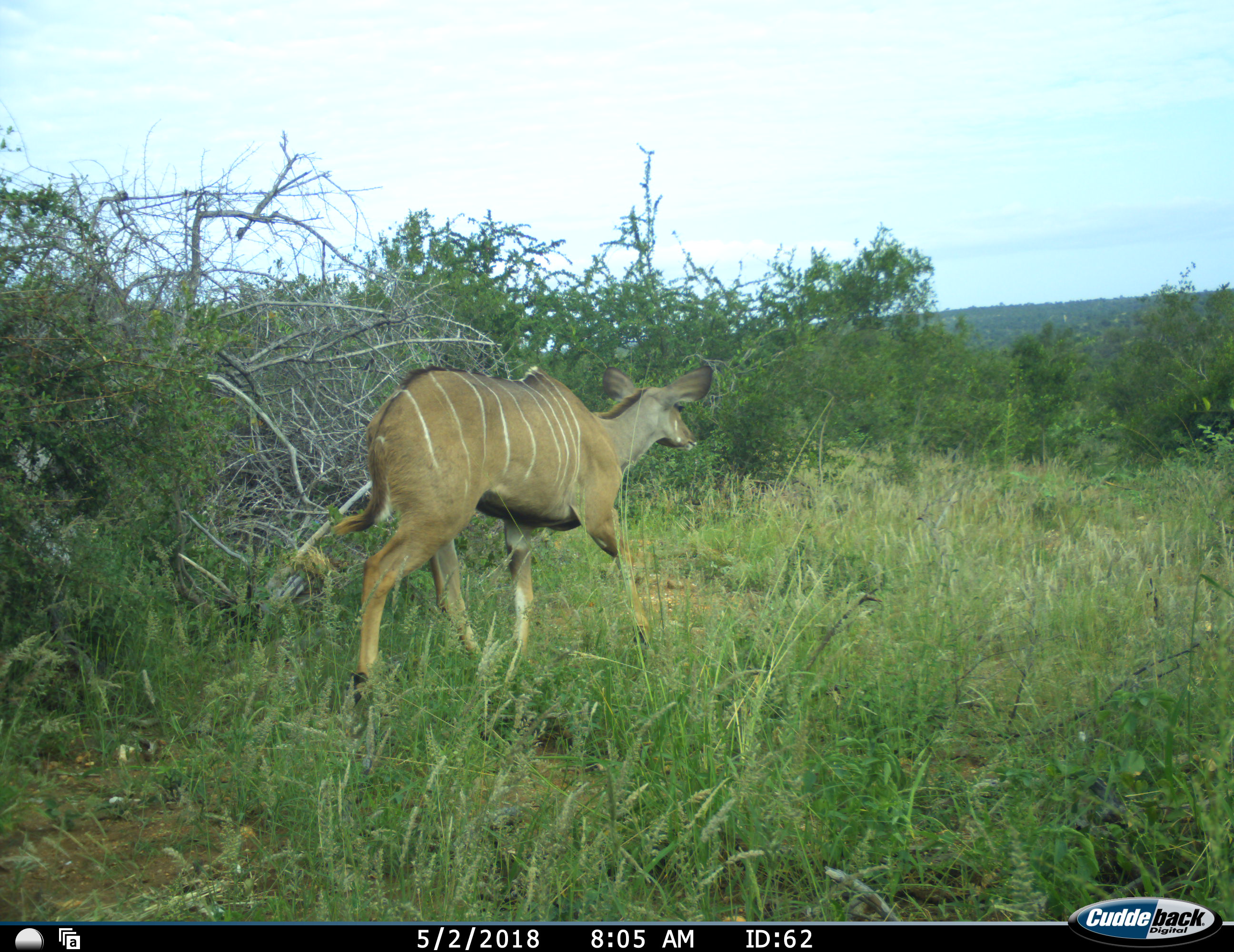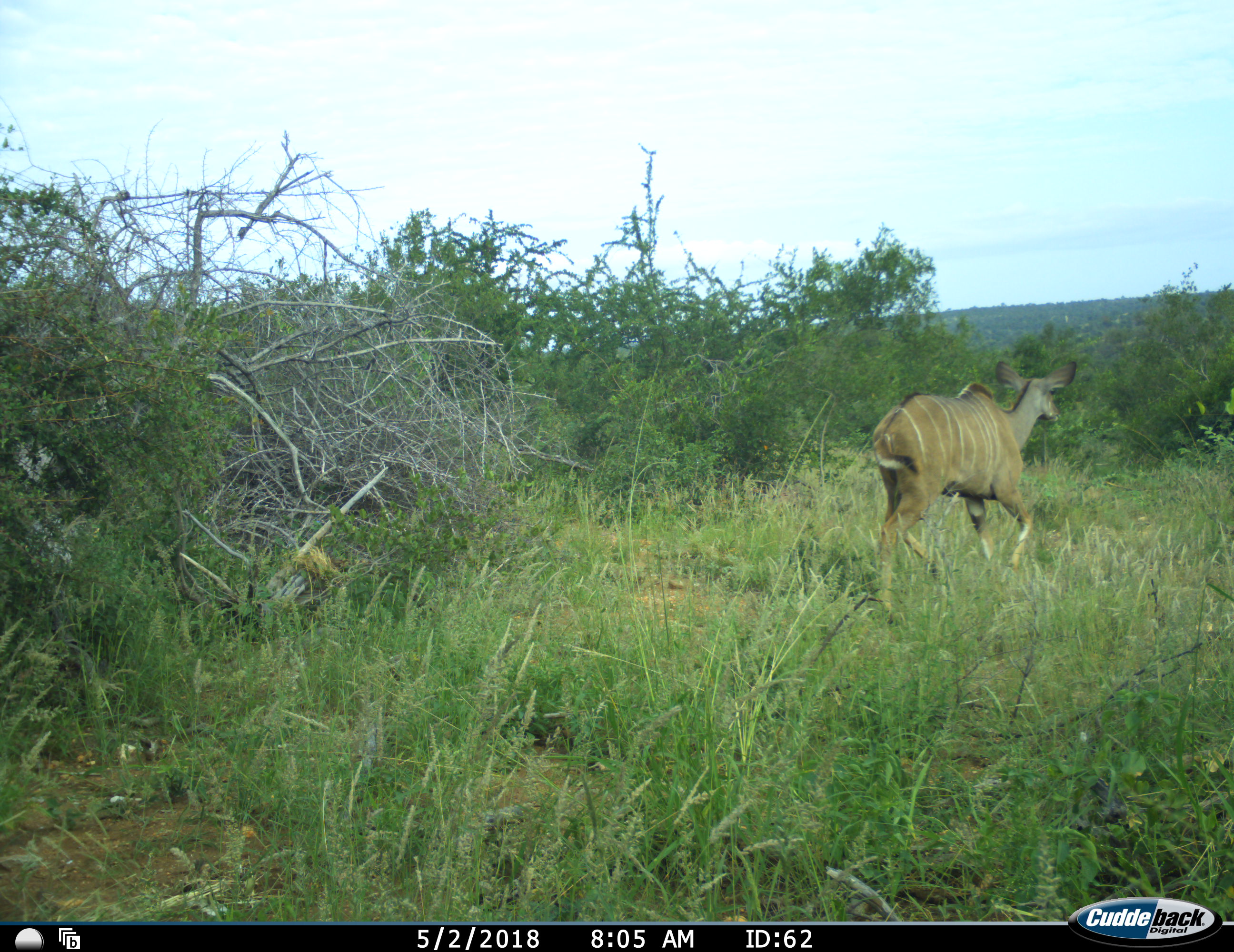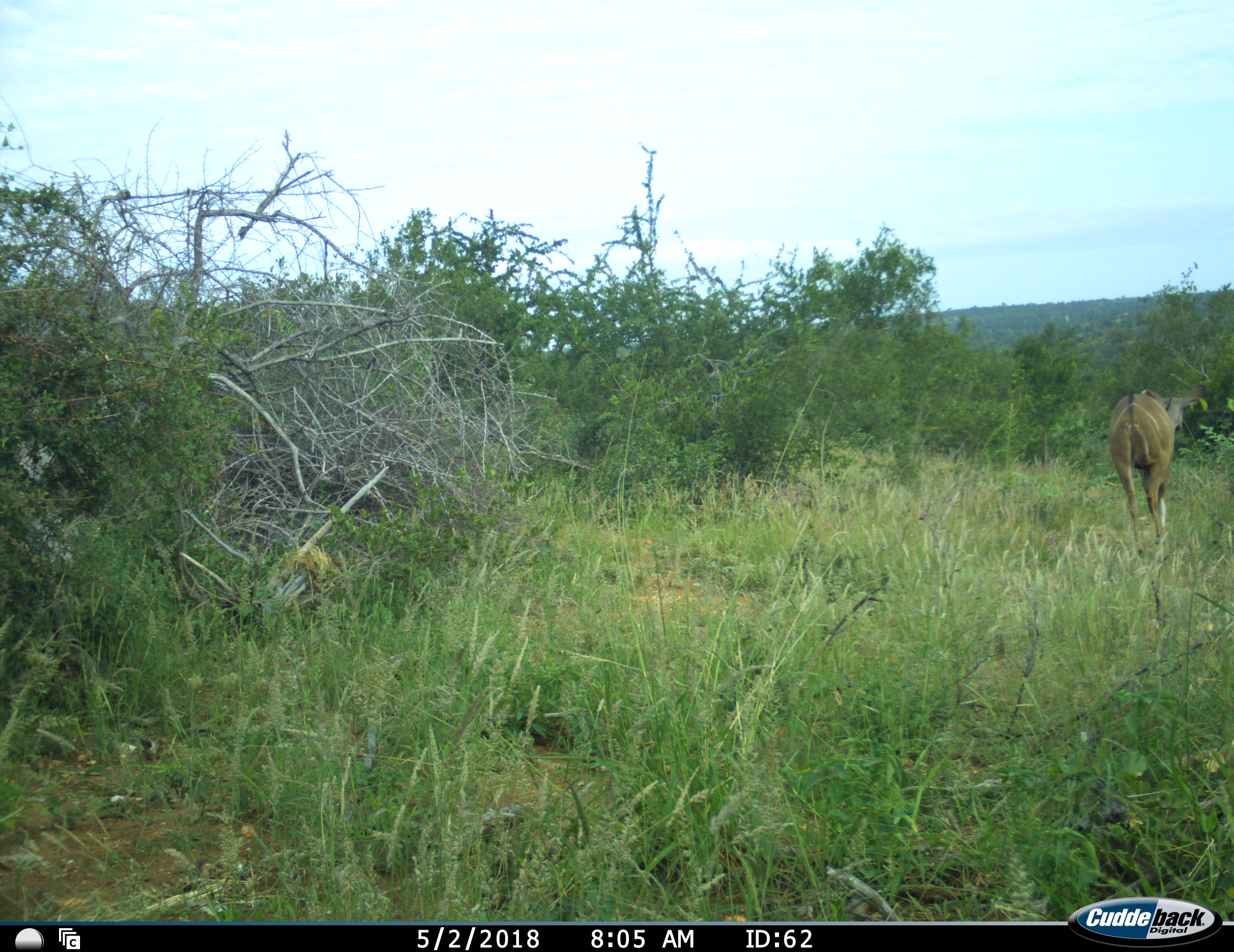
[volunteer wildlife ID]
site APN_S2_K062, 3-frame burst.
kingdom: Animalia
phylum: Chordata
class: Mammalia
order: Artiodactyla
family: Bovidae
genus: Tragelaphus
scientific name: Tragelaphus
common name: kudu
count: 1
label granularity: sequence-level